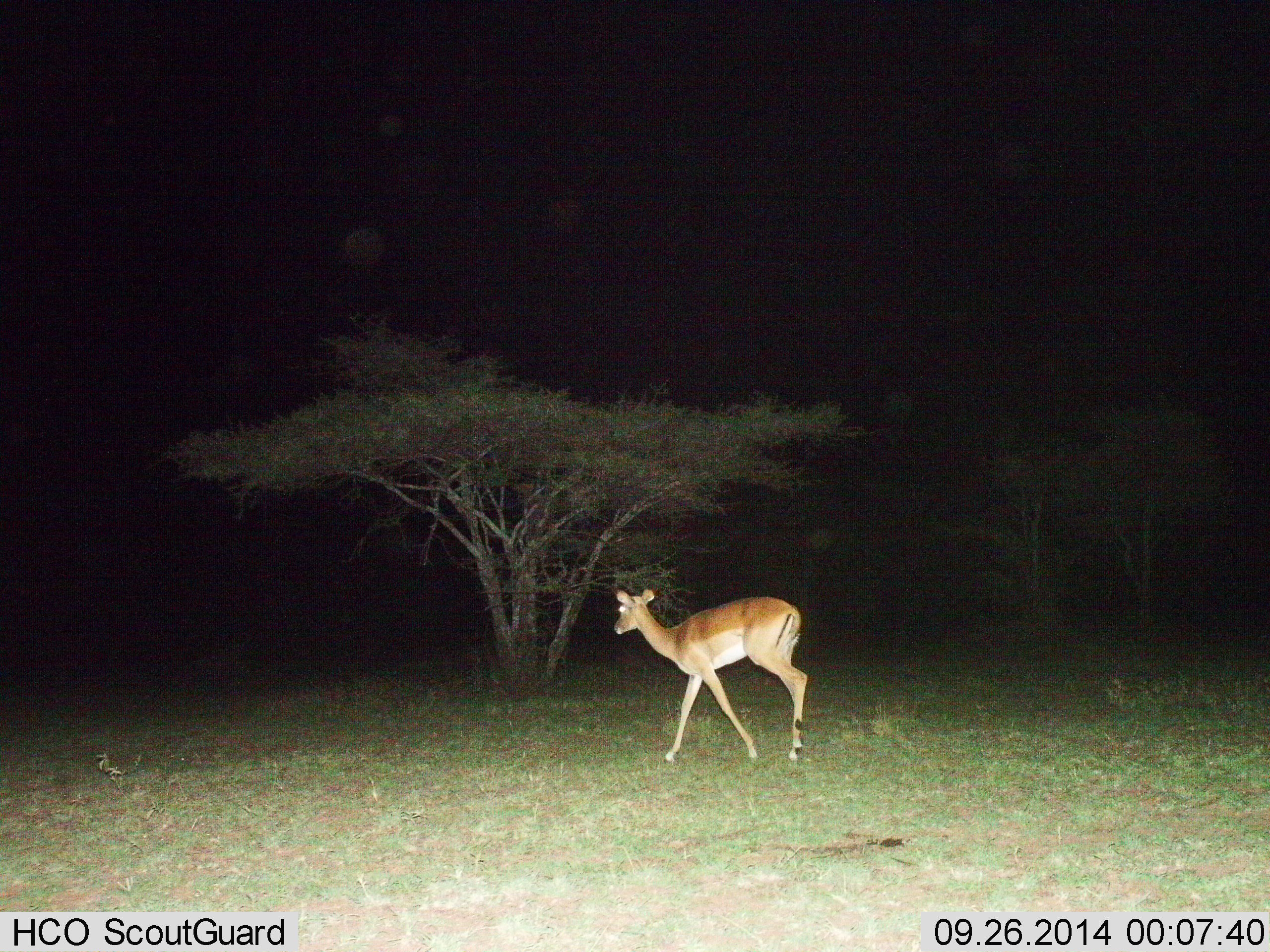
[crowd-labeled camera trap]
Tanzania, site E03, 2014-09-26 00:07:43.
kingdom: Animalia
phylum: Chordata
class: Mammalia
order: Artiodactyla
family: Bovidae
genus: Aepyceros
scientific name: Aepyceros melampus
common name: impala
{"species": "impala (Aepyceros melampus)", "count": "1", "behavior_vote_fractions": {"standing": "0%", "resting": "0%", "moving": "100%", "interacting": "0%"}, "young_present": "0%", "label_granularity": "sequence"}